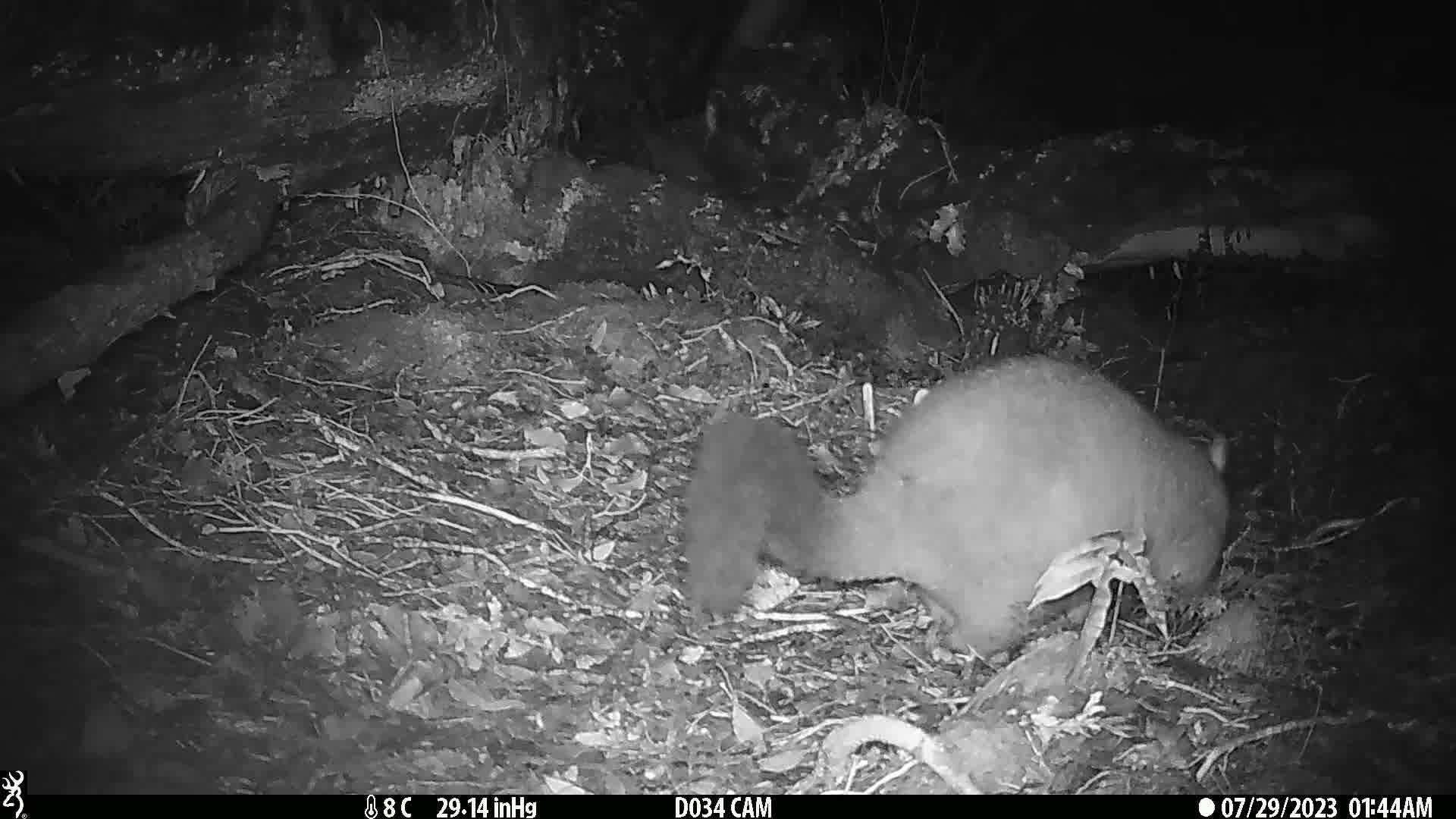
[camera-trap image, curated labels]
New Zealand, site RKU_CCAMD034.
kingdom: Animalia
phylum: Chordata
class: Mammalia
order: Diprotodontia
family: Phalangeridae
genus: Trichosurus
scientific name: Trichosurus vulpecula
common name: common brushtail possum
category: possum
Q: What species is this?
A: Possum (common brushtail possum) (Trichosurus vulpecula).